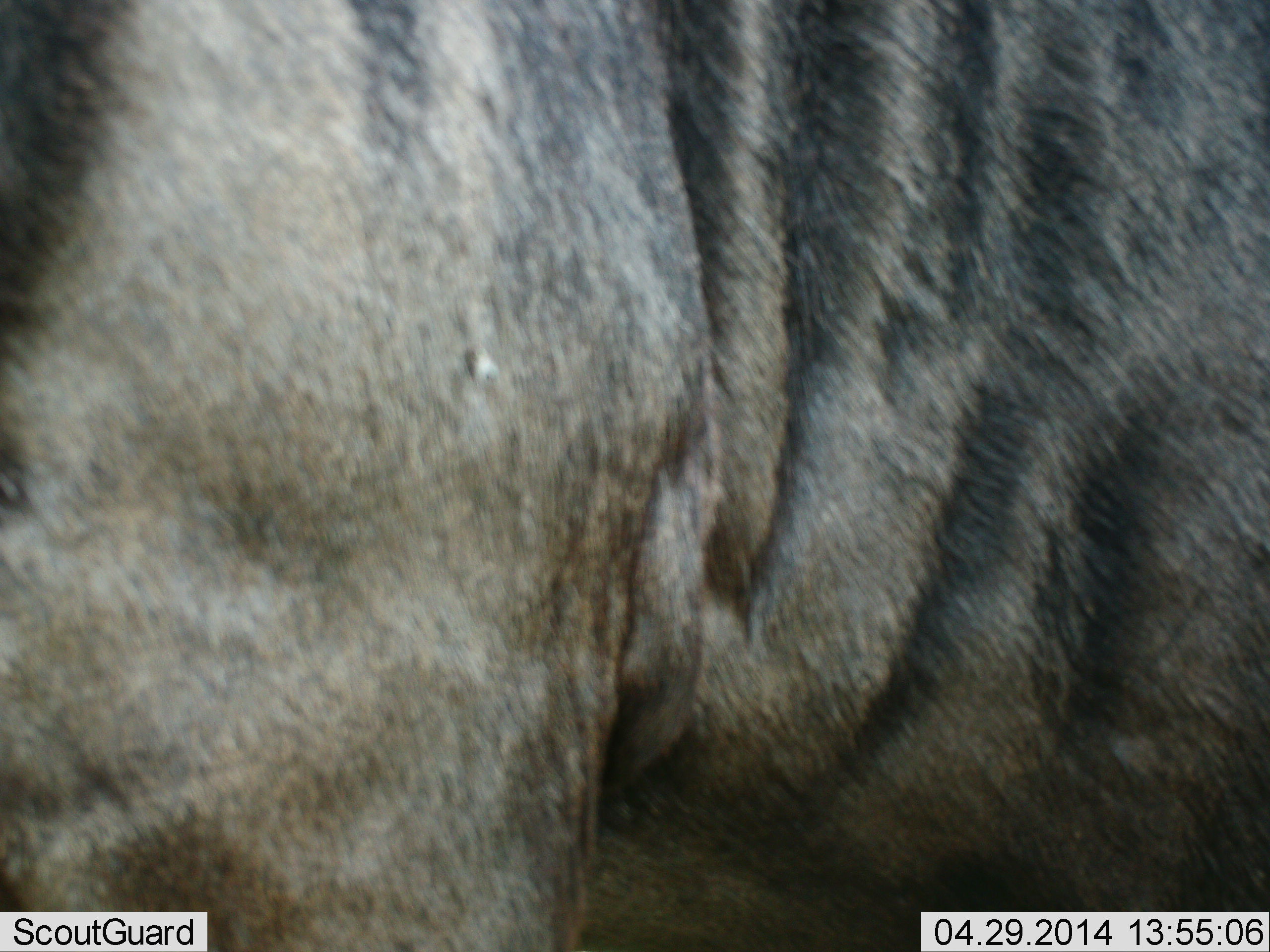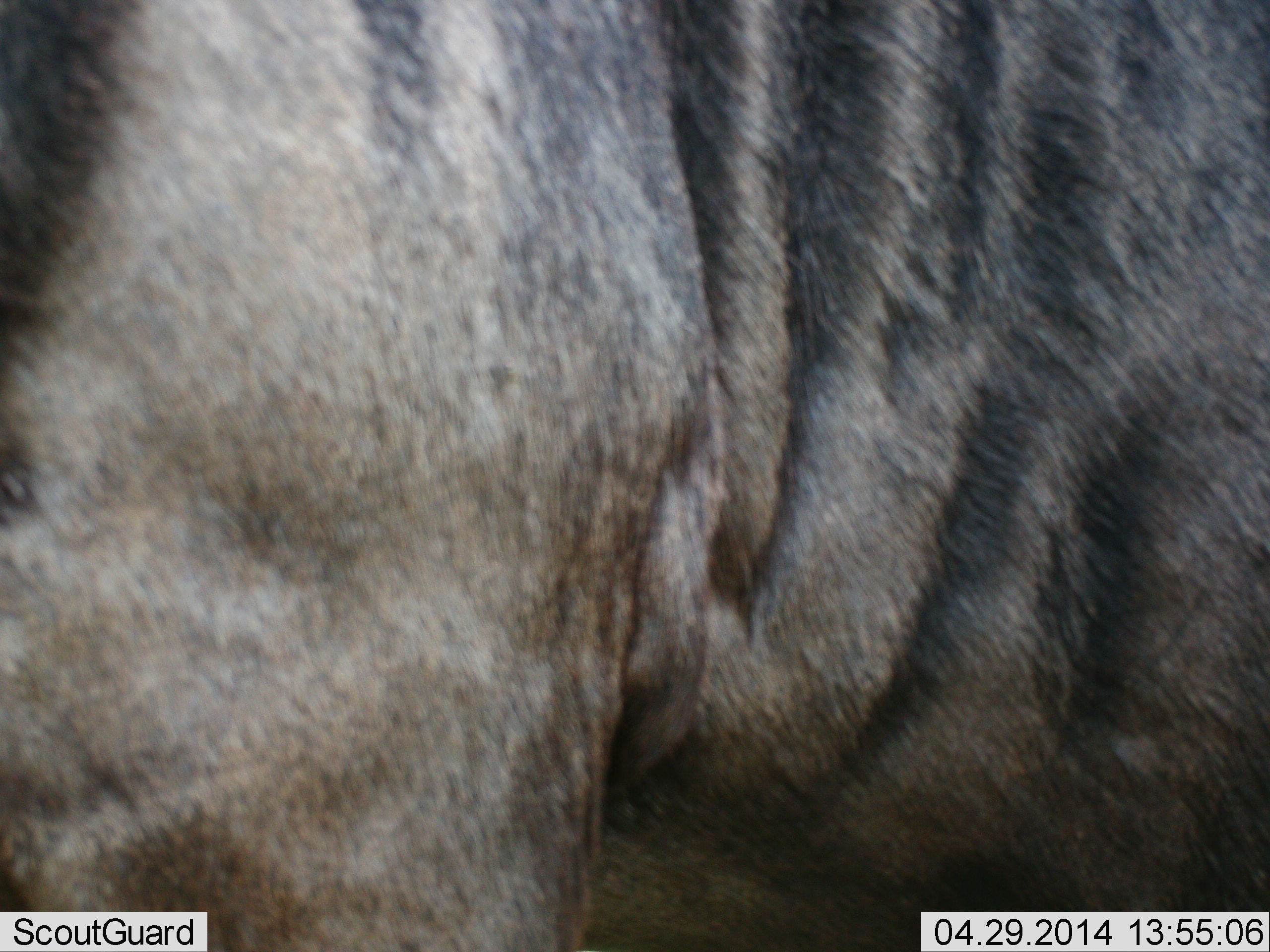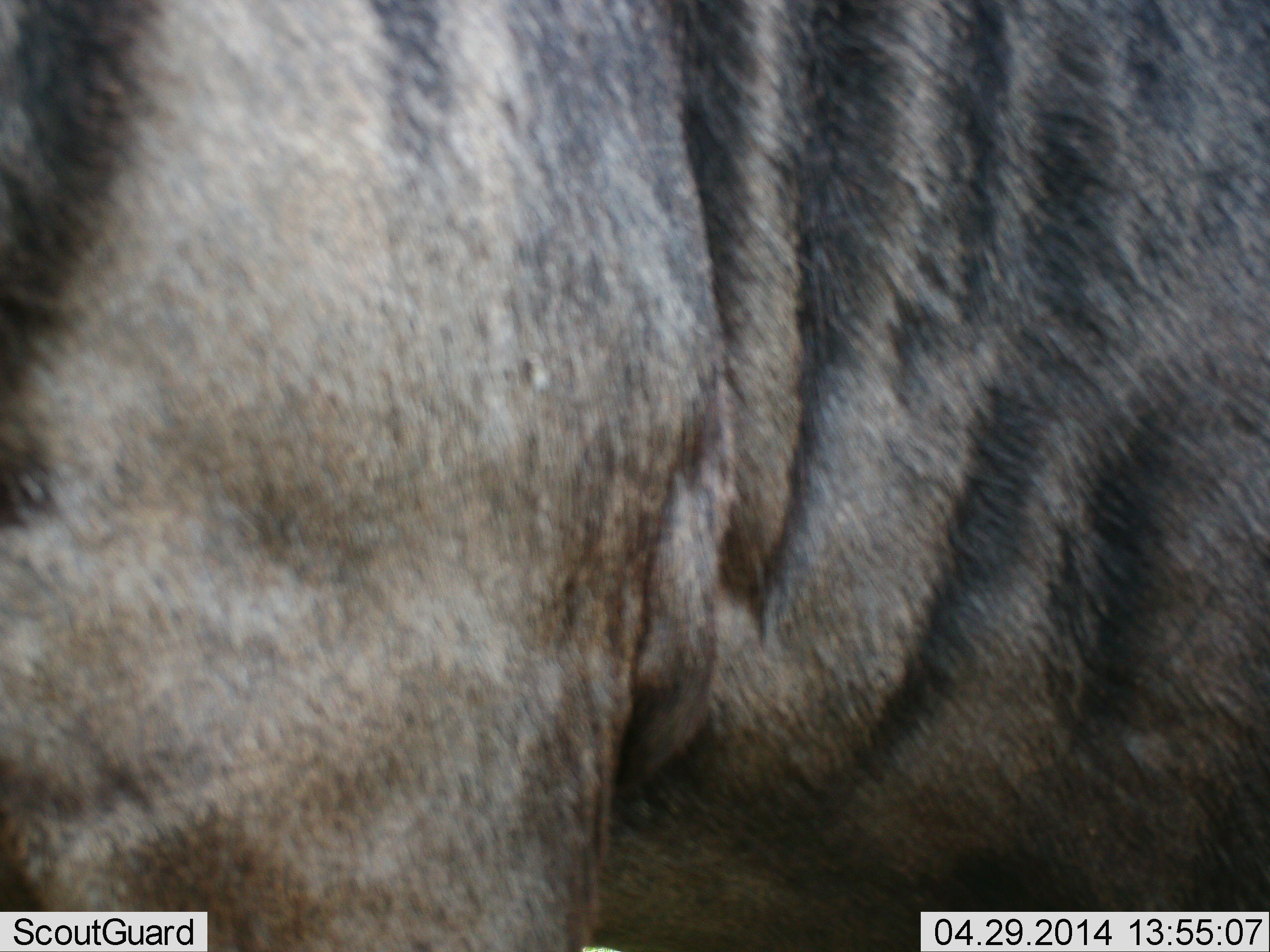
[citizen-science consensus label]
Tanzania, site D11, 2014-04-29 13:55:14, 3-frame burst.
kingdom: Animalia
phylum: Chordata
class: Mammalia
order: Artiodactyla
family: Bovidae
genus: Connochaetes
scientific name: Connochaetes taurinus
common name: blue wildebeest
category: wildebeest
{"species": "wildebeest (blue wildebeest) (Connochaetes taurinus)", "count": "1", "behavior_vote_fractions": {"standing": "100%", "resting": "0%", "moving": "0%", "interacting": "0%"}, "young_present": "0%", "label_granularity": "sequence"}